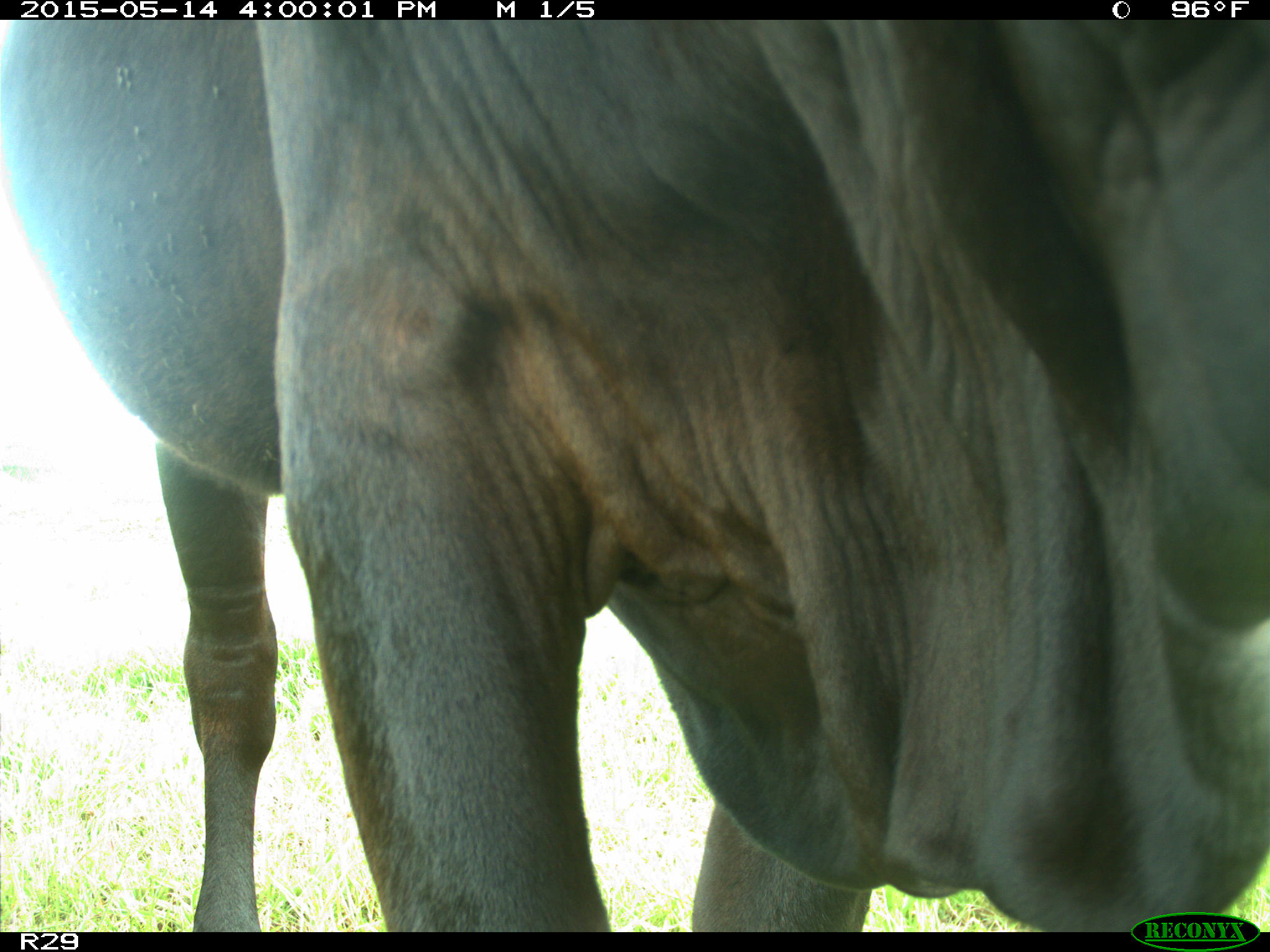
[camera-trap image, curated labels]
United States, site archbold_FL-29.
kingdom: Animalia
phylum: Chordata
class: Mammalia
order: Artiodactyla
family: Bovidae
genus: Bos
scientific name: Bos taurus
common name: domestic cow